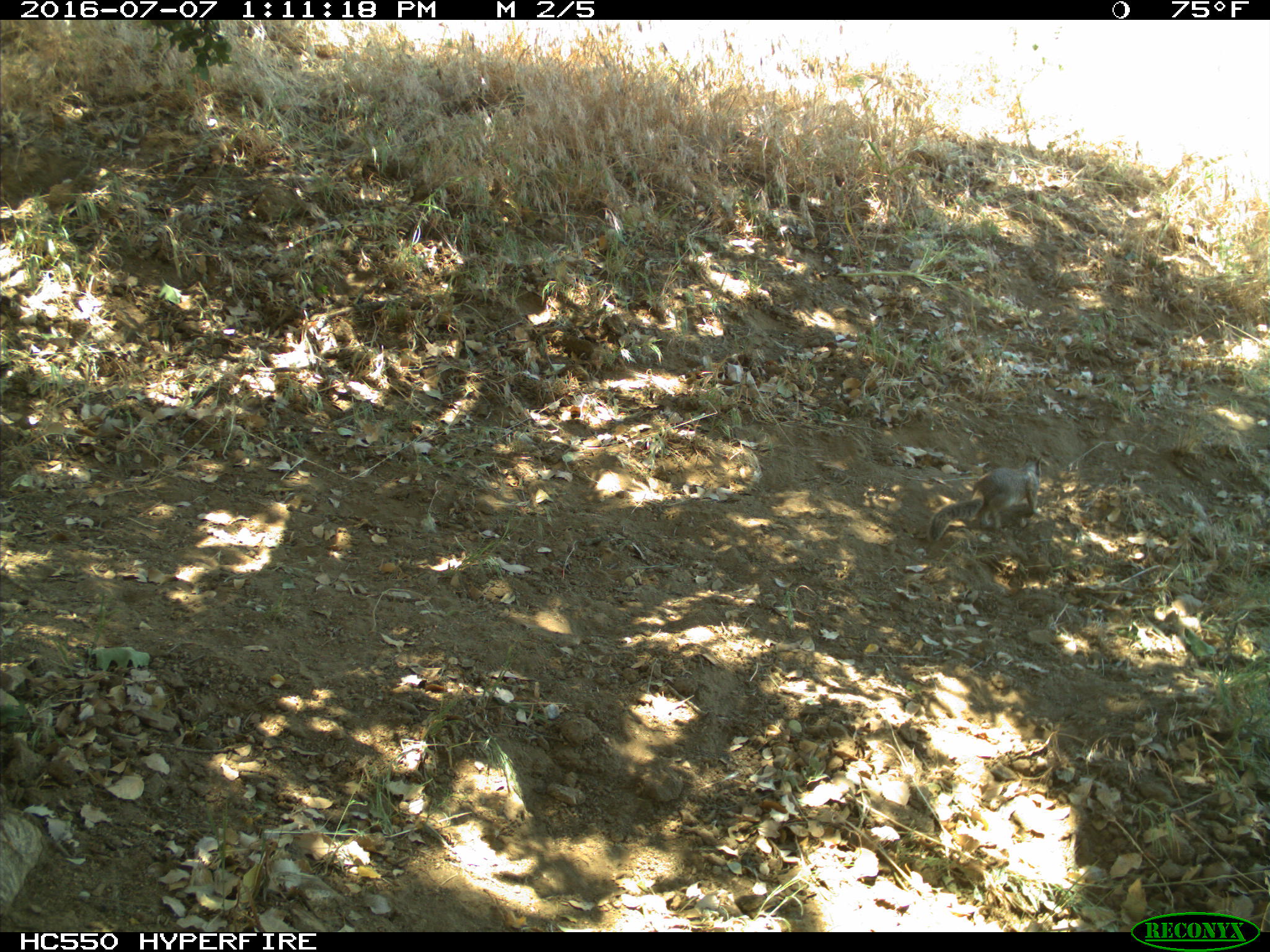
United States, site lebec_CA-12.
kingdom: Animalia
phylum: Chordata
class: Mammalia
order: Rodentia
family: Sciuridae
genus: Otospermophilus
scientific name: Otospermophilus beecheyi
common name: california ground squirrel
Otospermophilus beecheyi (california ground squirrel).